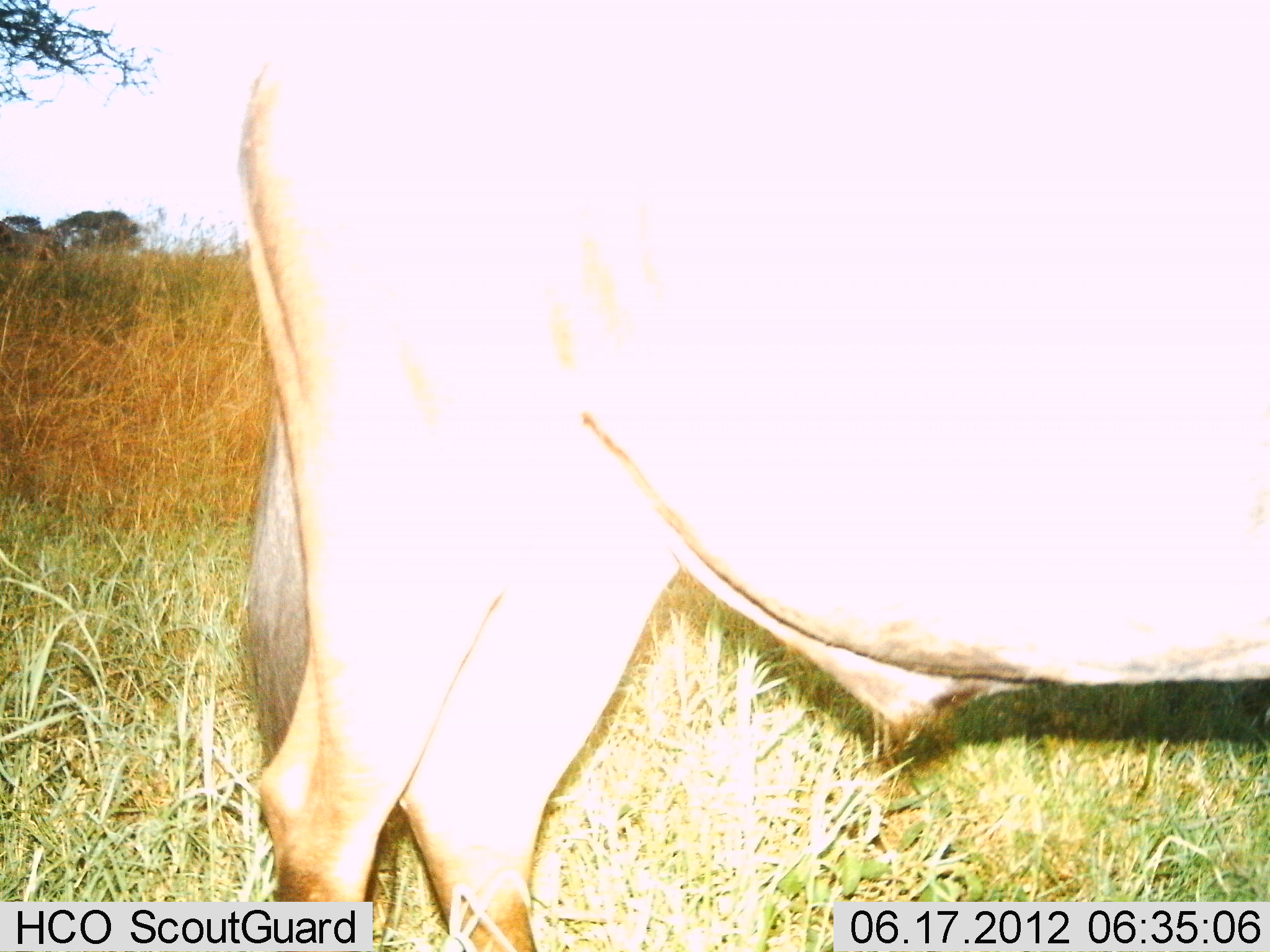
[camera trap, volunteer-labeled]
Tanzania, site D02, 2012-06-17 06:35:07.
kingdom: Animalia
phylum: Chordata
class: Mammalia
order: Artiodactyla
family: Bovidae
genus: Connochaetes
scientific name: Connochaetes taurinus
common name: blue wildebeest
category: wildebeest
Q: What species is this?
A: Wildebeest (blue wildebeest) (Connochaetes taurinus).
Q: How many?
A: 1.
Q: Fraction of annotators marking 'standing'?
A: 90%.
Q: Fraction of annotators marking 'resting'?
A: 0%.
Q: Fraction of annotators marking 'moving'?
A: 10%.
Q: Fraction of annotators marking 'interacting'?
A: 0%.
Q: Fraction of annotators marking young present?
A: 0%.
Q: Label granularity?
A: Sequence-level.